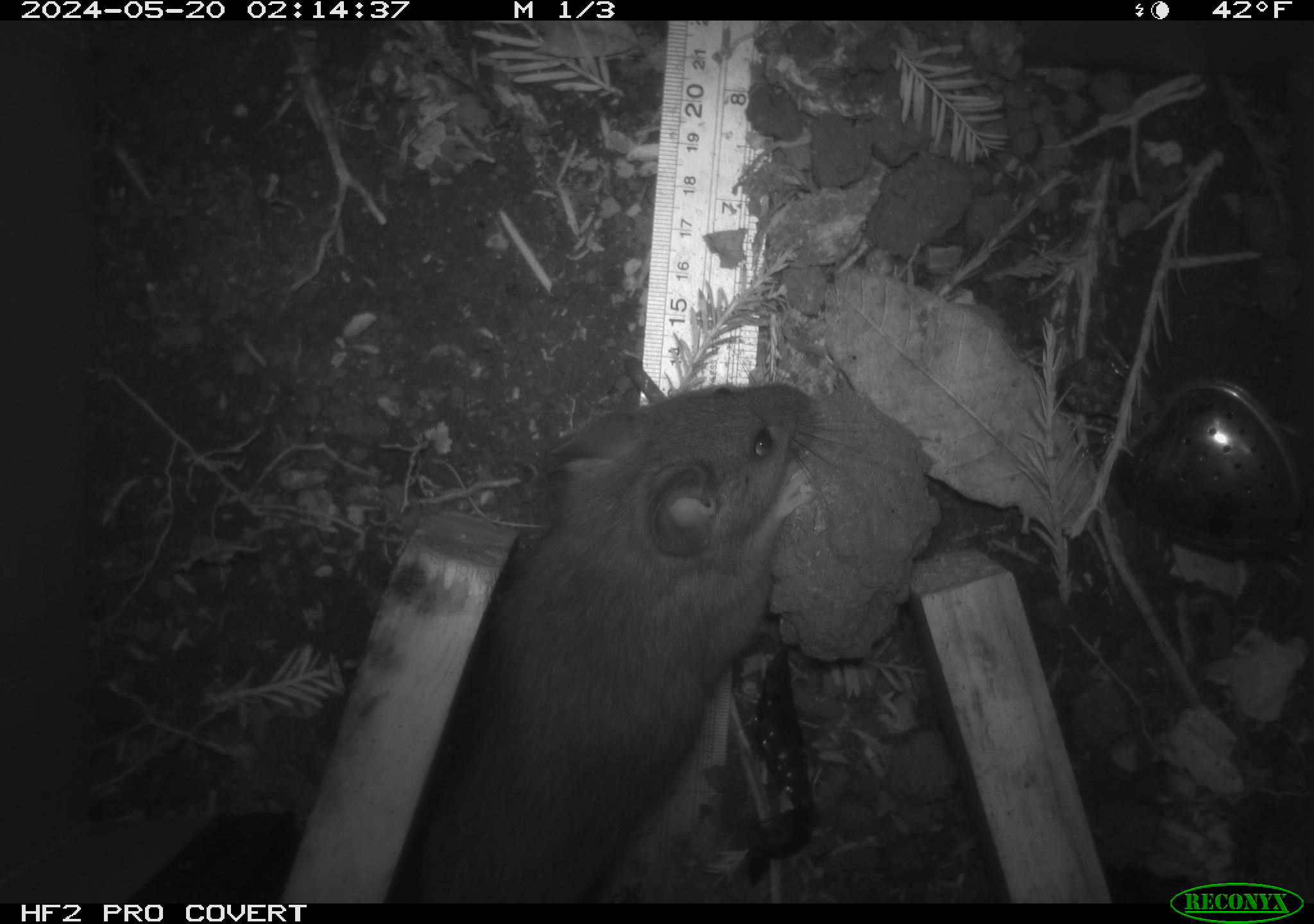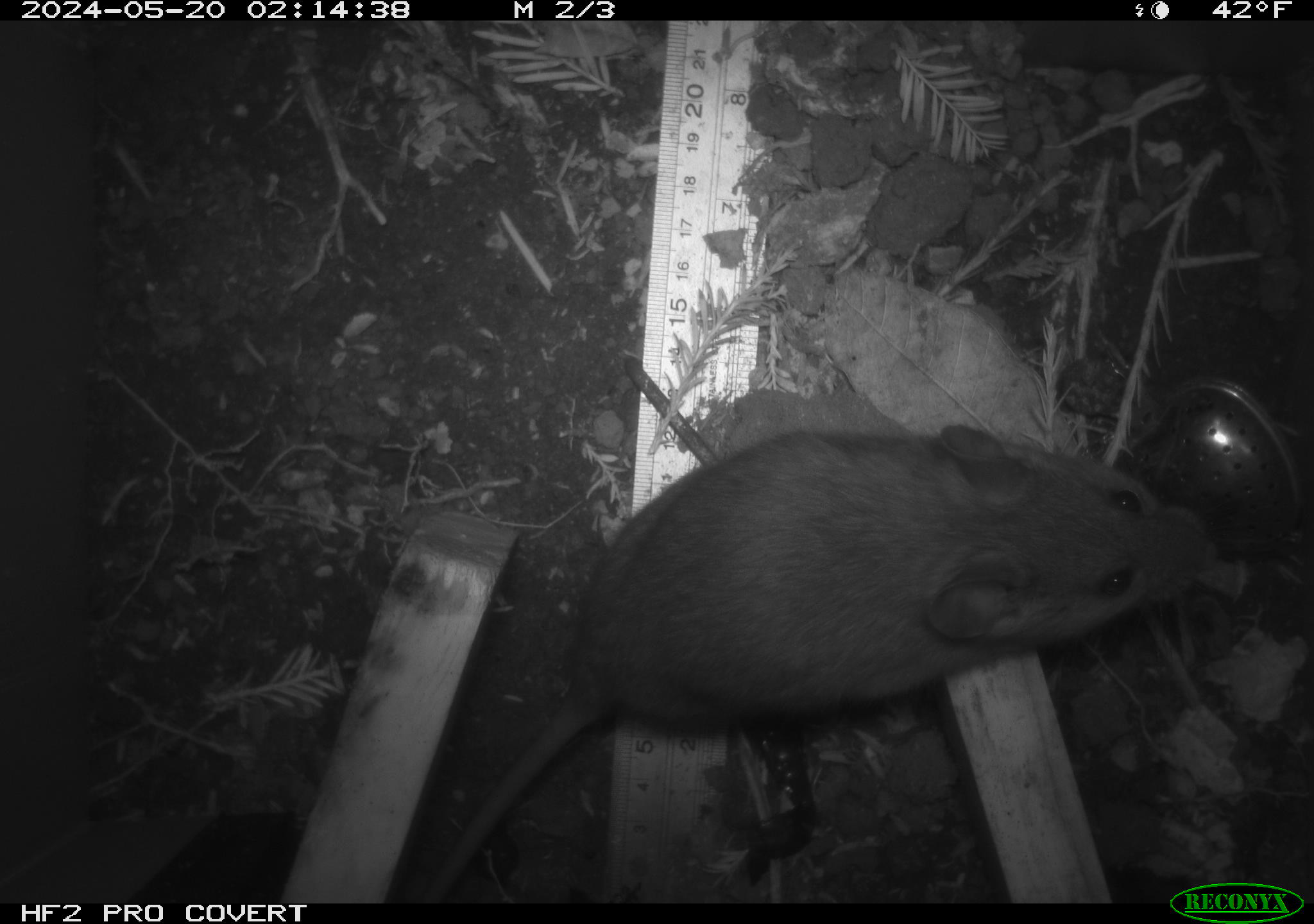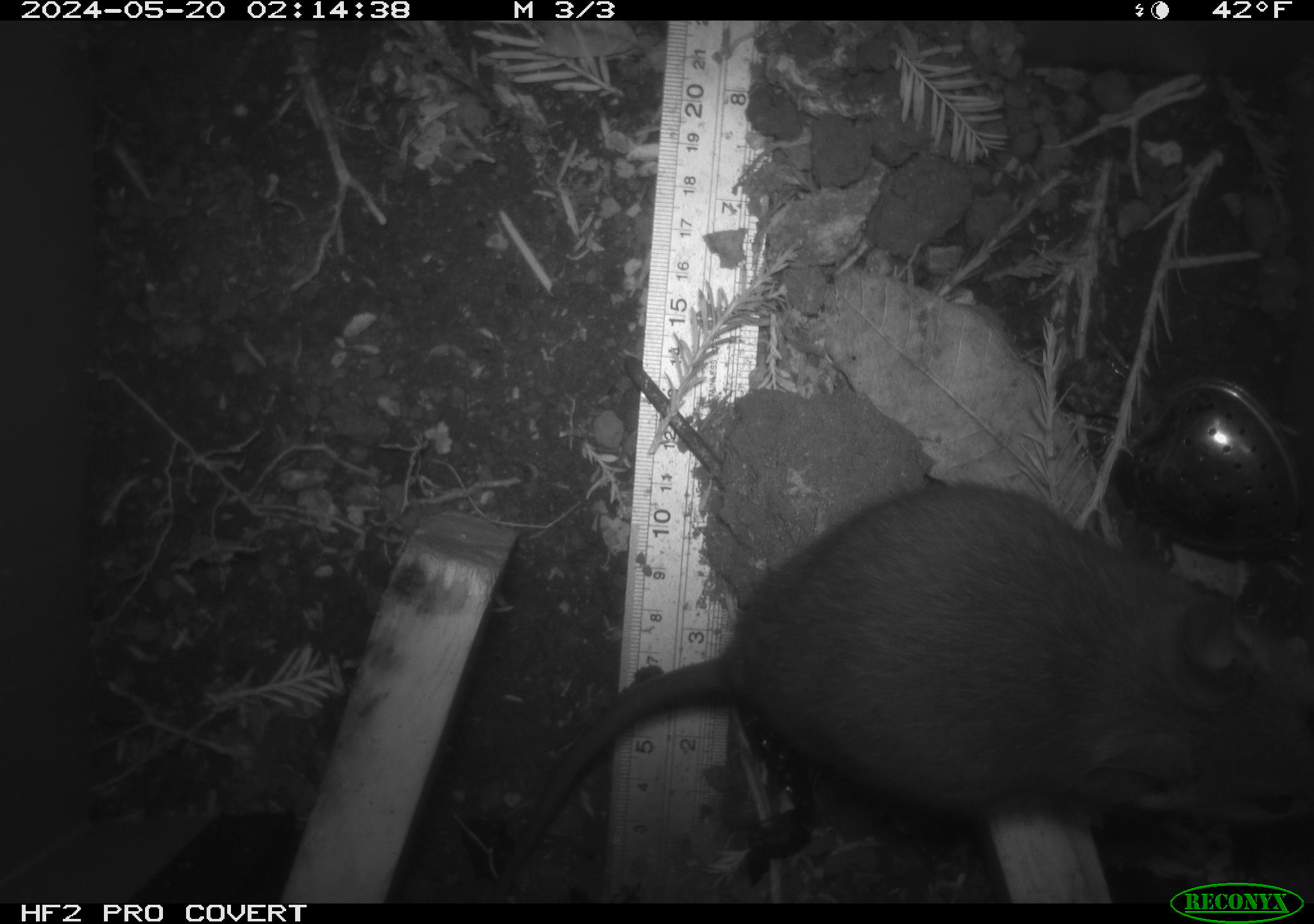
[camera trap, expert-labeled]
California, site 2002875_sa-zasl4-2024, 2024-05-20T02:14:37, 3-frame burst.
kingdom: Animalia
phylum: Chordata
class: Mammalia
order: Rodentia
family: Cricetidae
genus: Neotoma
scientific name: Neotoma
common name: pack rat or woodrat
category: neotoma species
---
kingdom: Animalia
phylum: Chordata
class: Mammalia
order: Rodentia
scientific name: Rodentia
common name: rodent